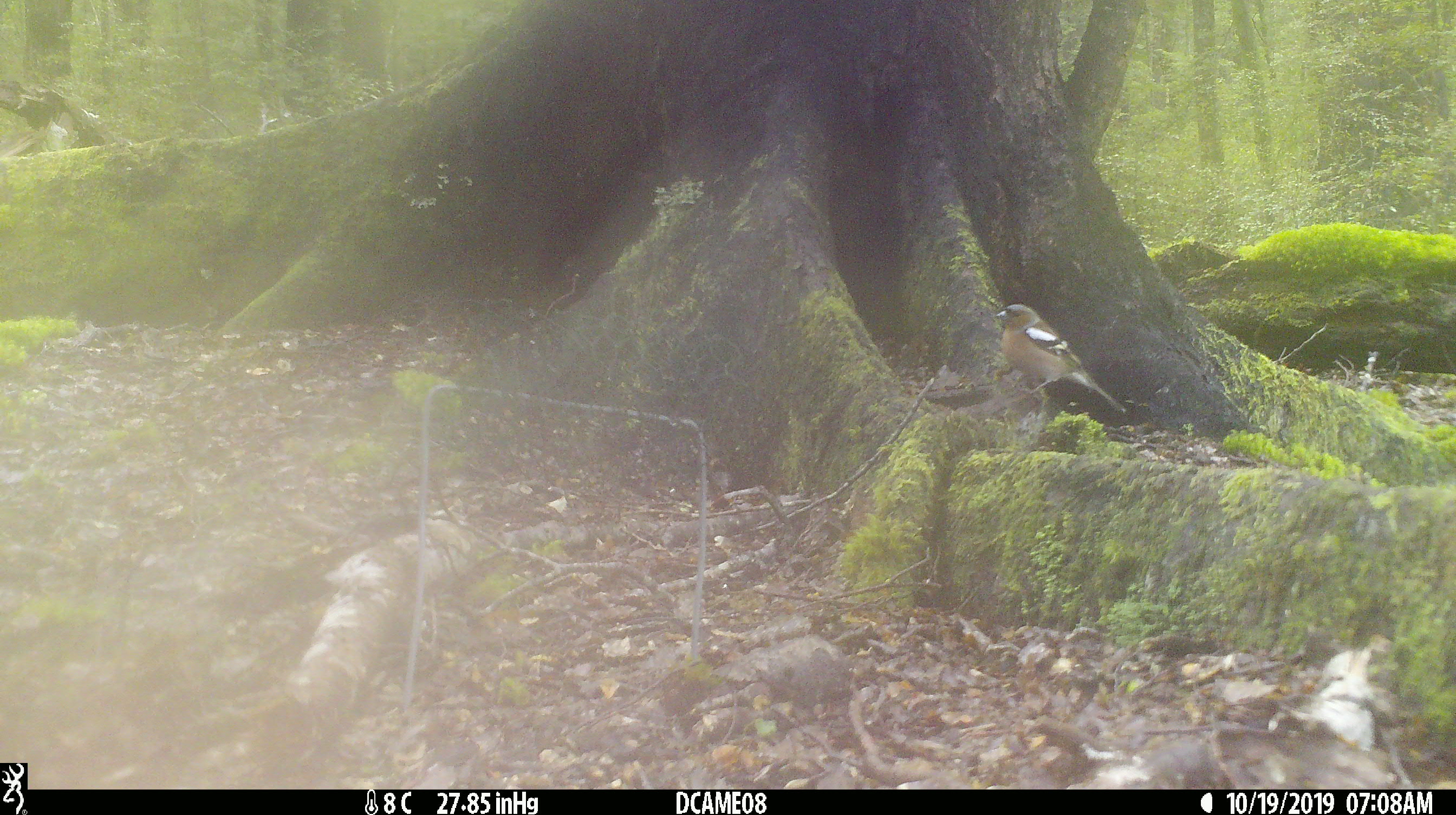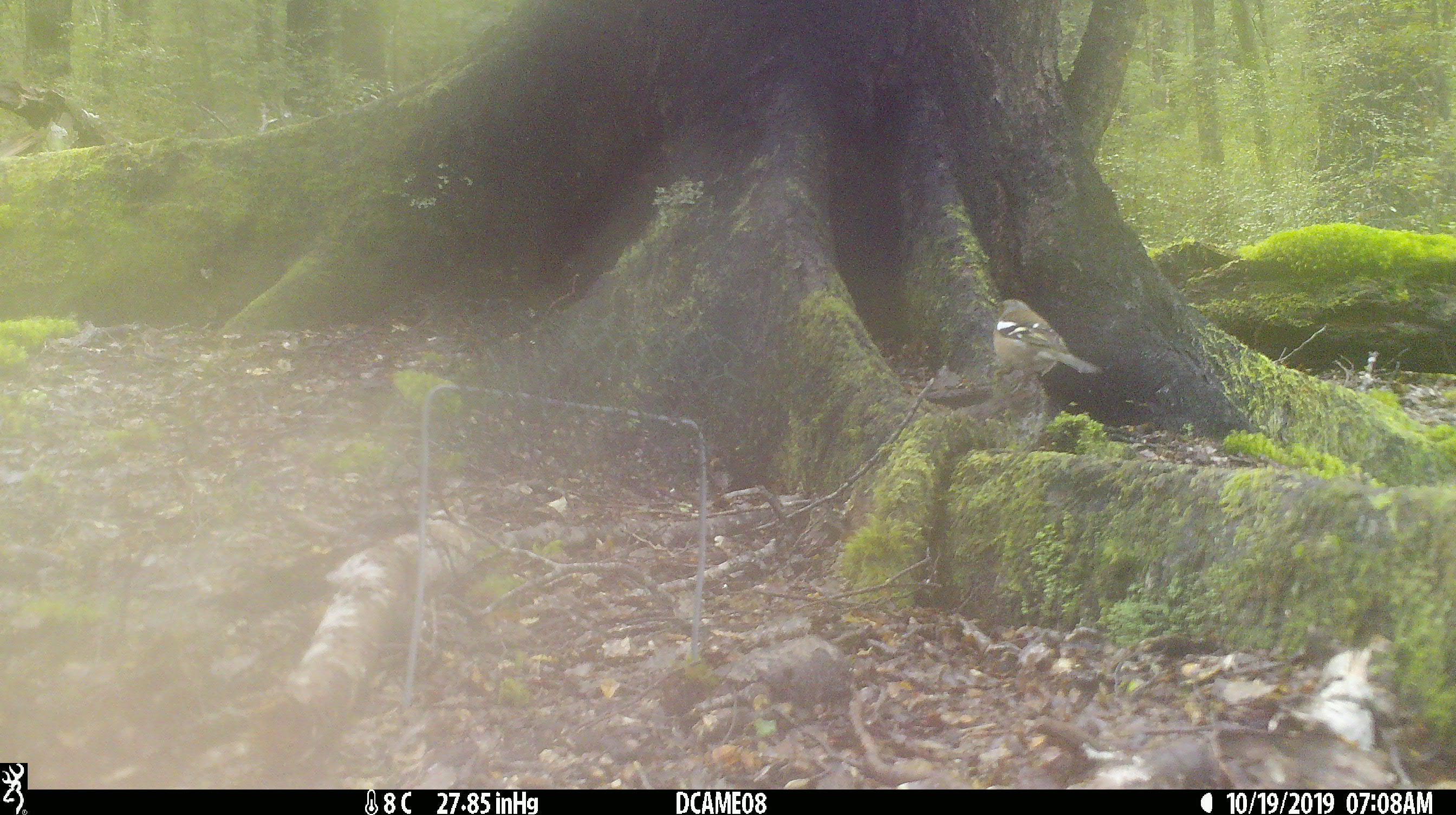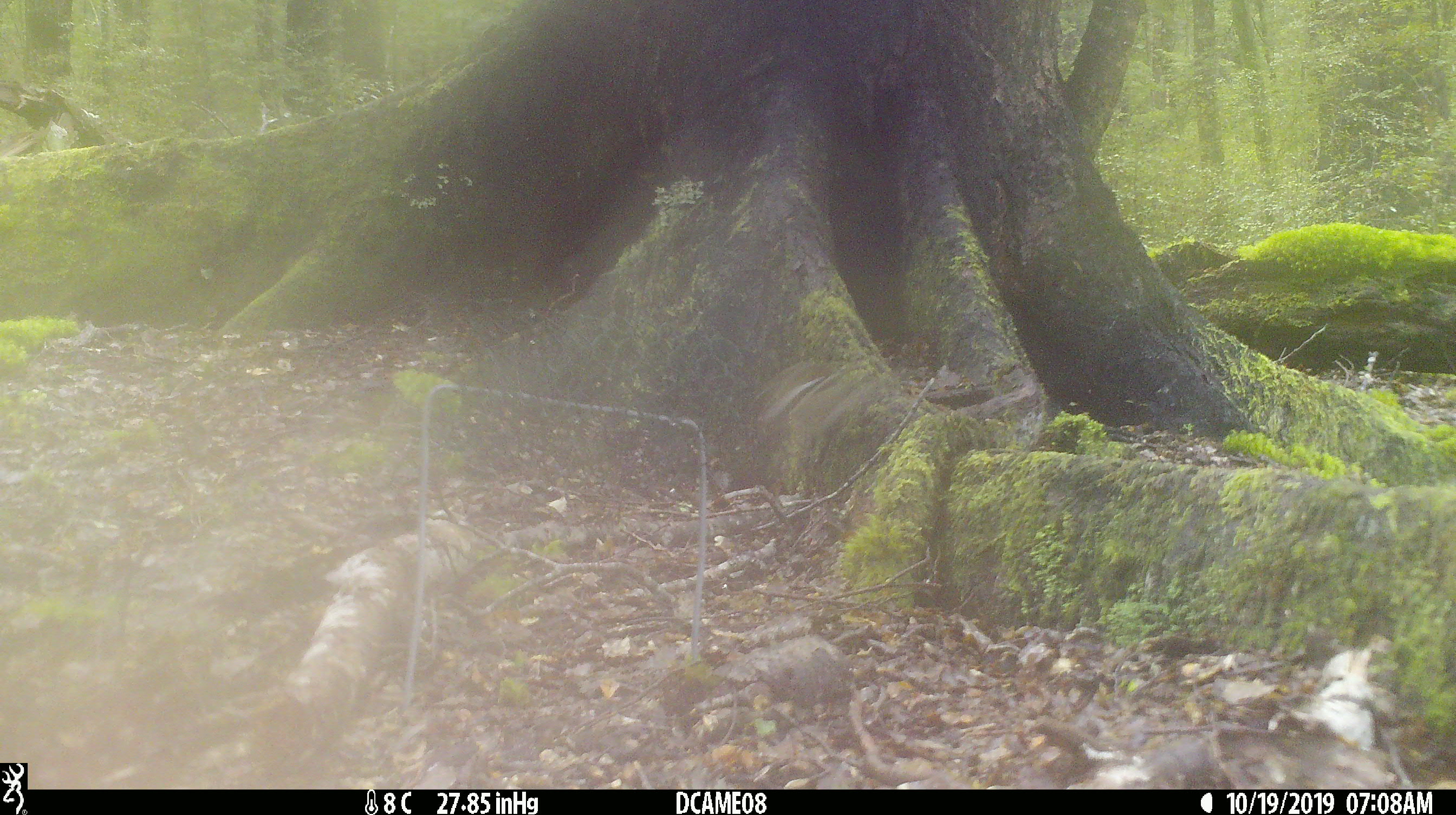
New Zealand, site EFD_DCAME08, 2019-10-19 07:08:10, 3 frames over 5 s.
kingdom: Animalia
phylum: Chordata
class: Aves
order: Passeriformes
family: Fringillidae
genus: Fringilla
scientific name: Fringilla coelebs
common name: common chaffinch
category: chaffinch